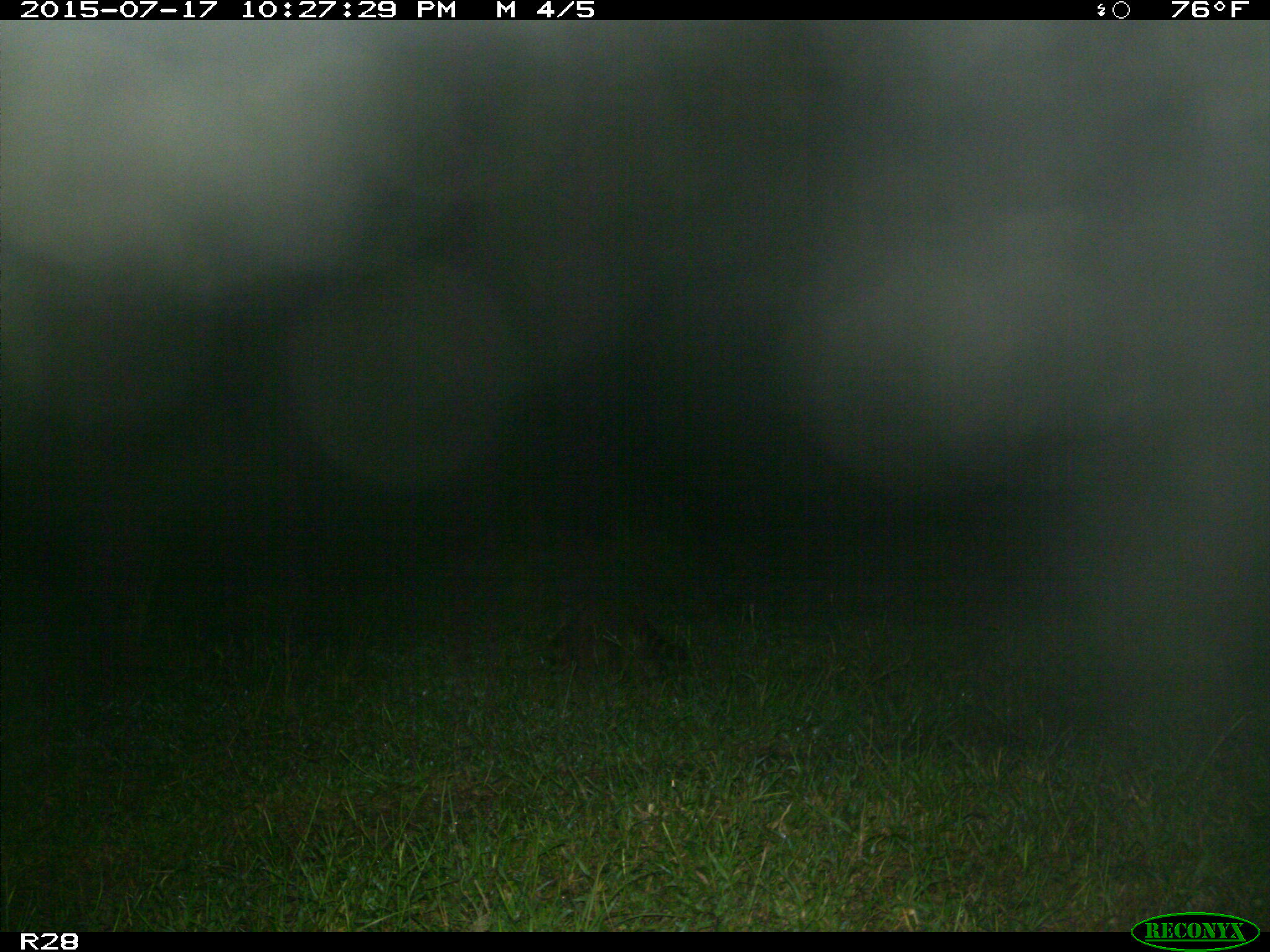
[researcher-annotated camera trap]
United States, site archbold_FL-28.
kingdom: Animalia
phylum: Chordata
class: Mammalia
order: Carnivora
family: Procyonidae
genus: Procyon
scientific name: Procyon lotor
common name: common raccoon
Procyon lotor (common raccoon).